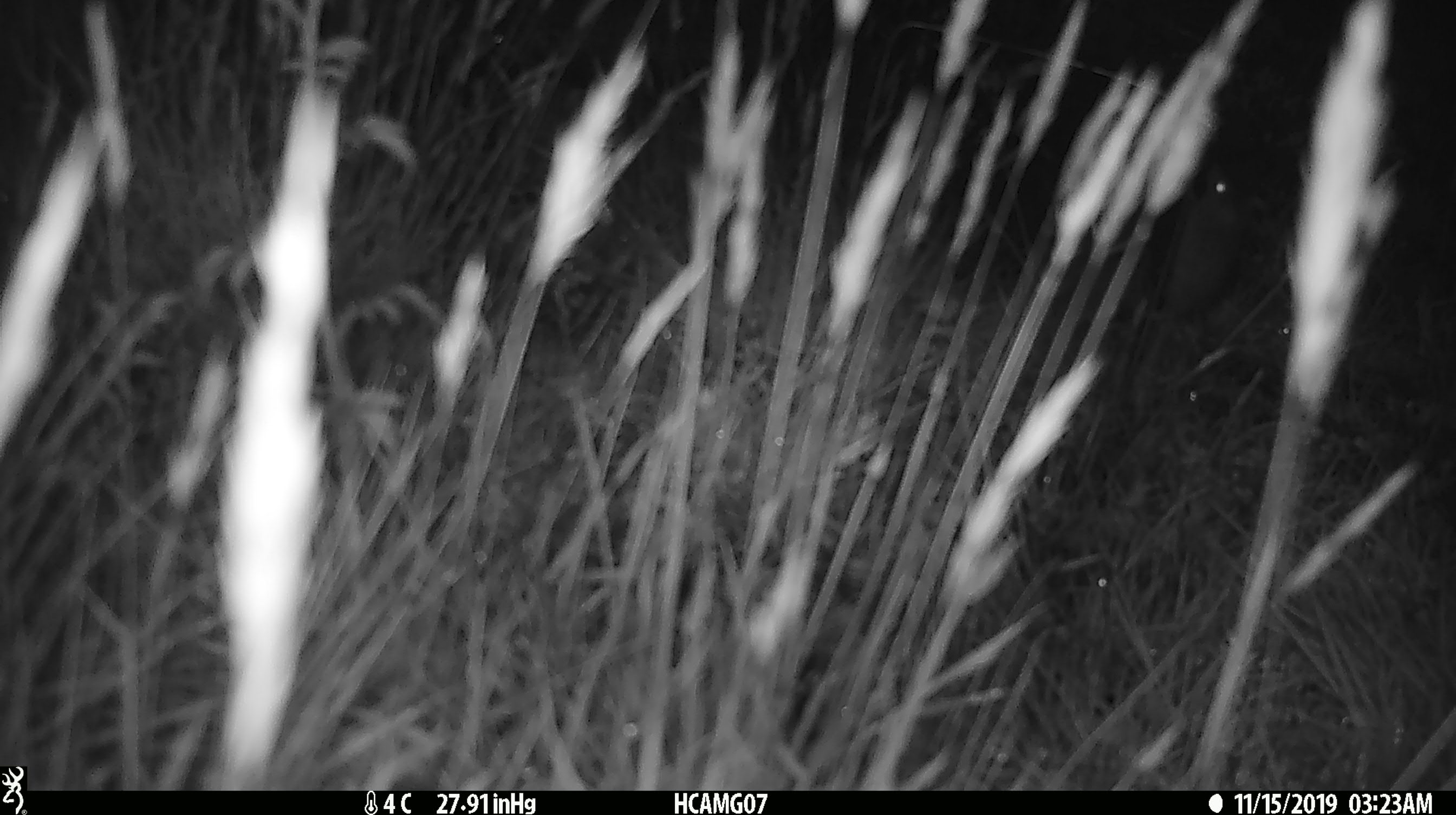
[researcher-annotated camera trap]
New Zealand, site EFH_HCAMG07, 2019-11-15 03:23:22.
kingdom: Animalia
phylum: Chordata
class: Mammalia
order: Rodentia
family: Muridae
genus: Mus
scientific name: Mus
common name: mouse